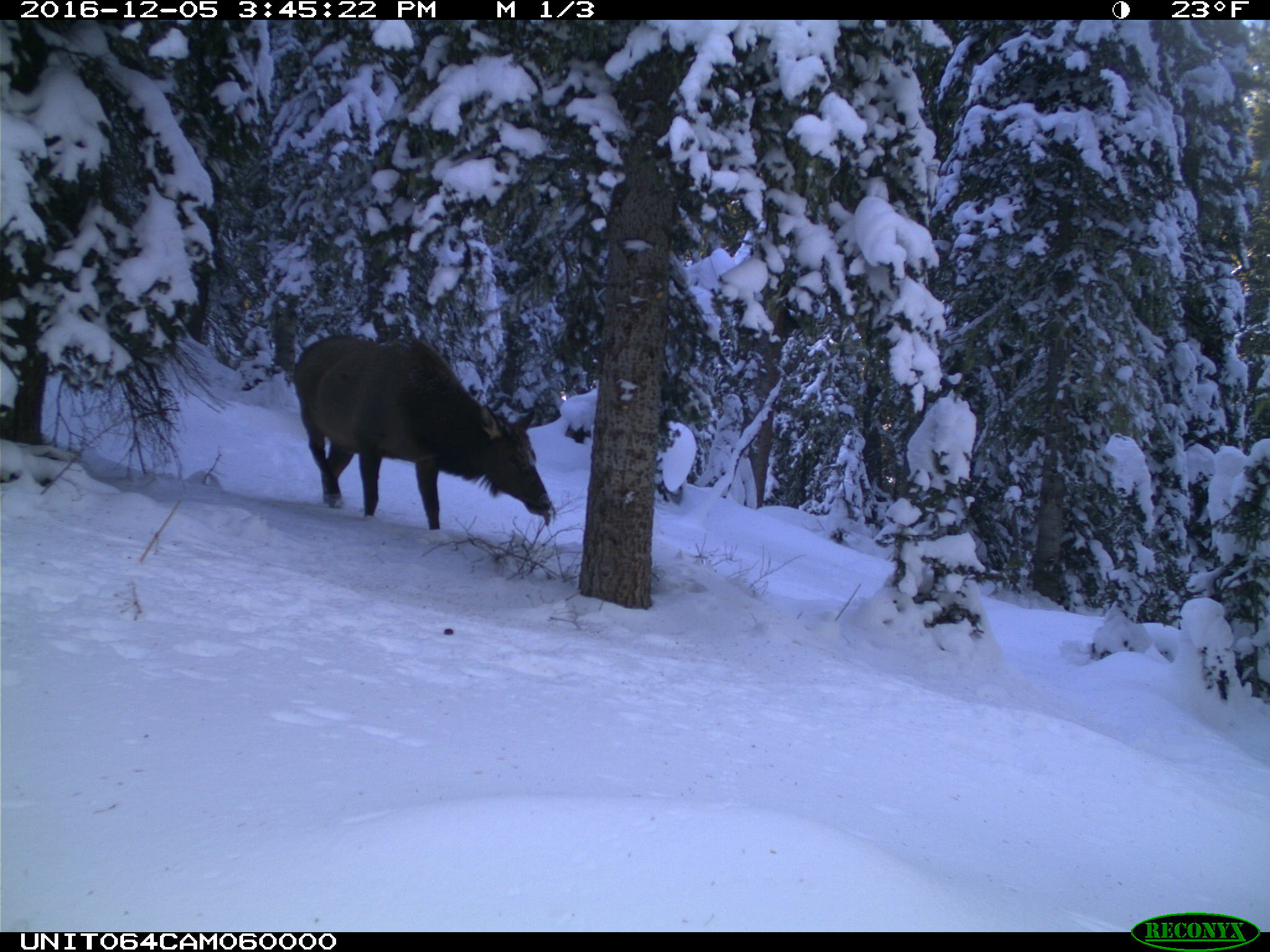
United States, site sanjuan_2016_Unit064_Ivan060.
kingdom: Animalia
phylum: Chordata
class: Mammalia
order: Artiodactyla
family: Cervidae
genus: Cervus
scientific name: Cervus elaphus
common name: red deer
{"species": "Cervus elaphus (red deer)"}